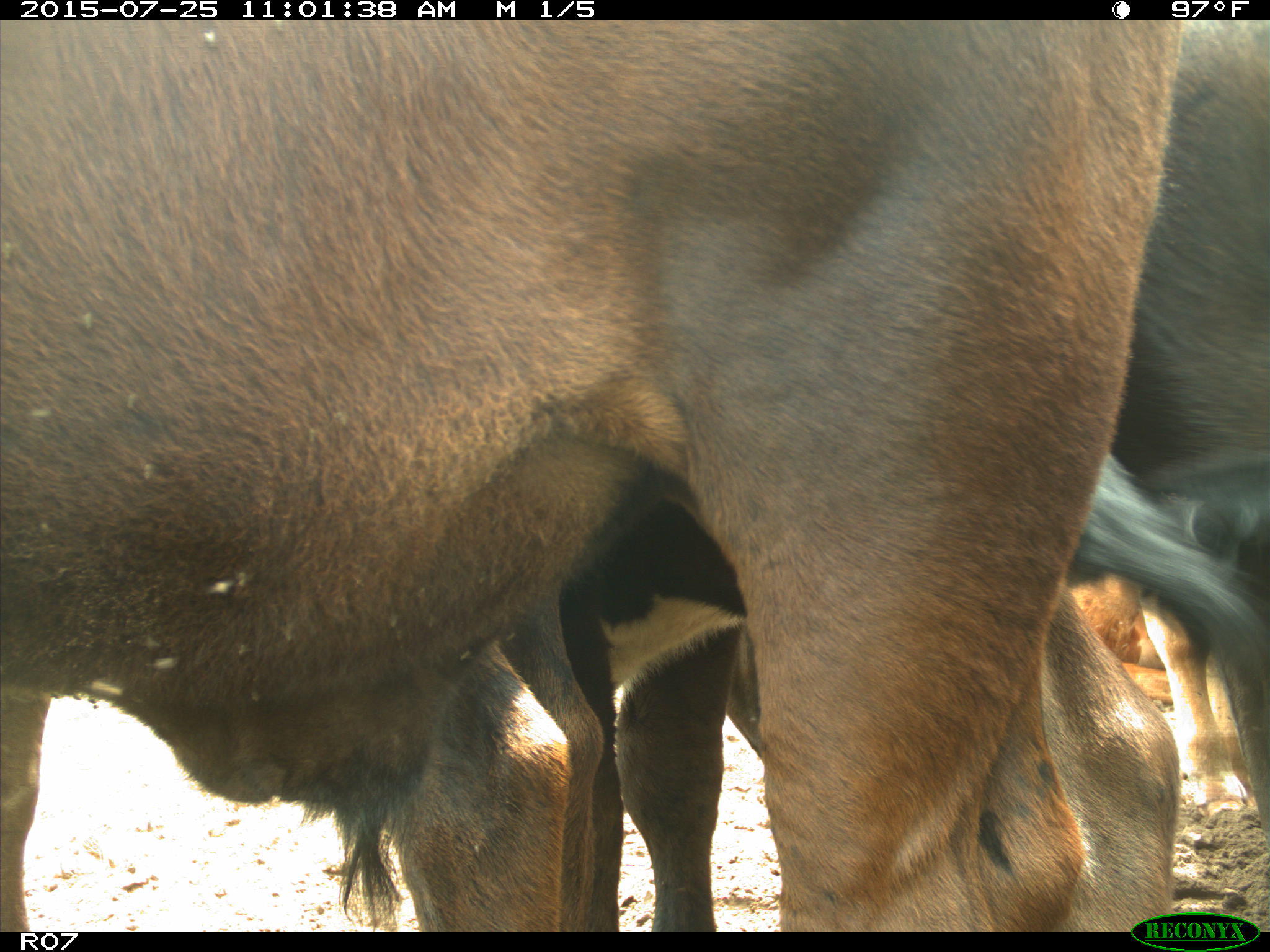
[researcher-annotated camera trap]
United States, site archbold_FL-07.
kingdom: Animalia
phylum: Chordata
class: Mammalia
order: Artiodactyla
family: Bovidae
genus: Bos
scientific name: Bos taurus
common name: domestic cow